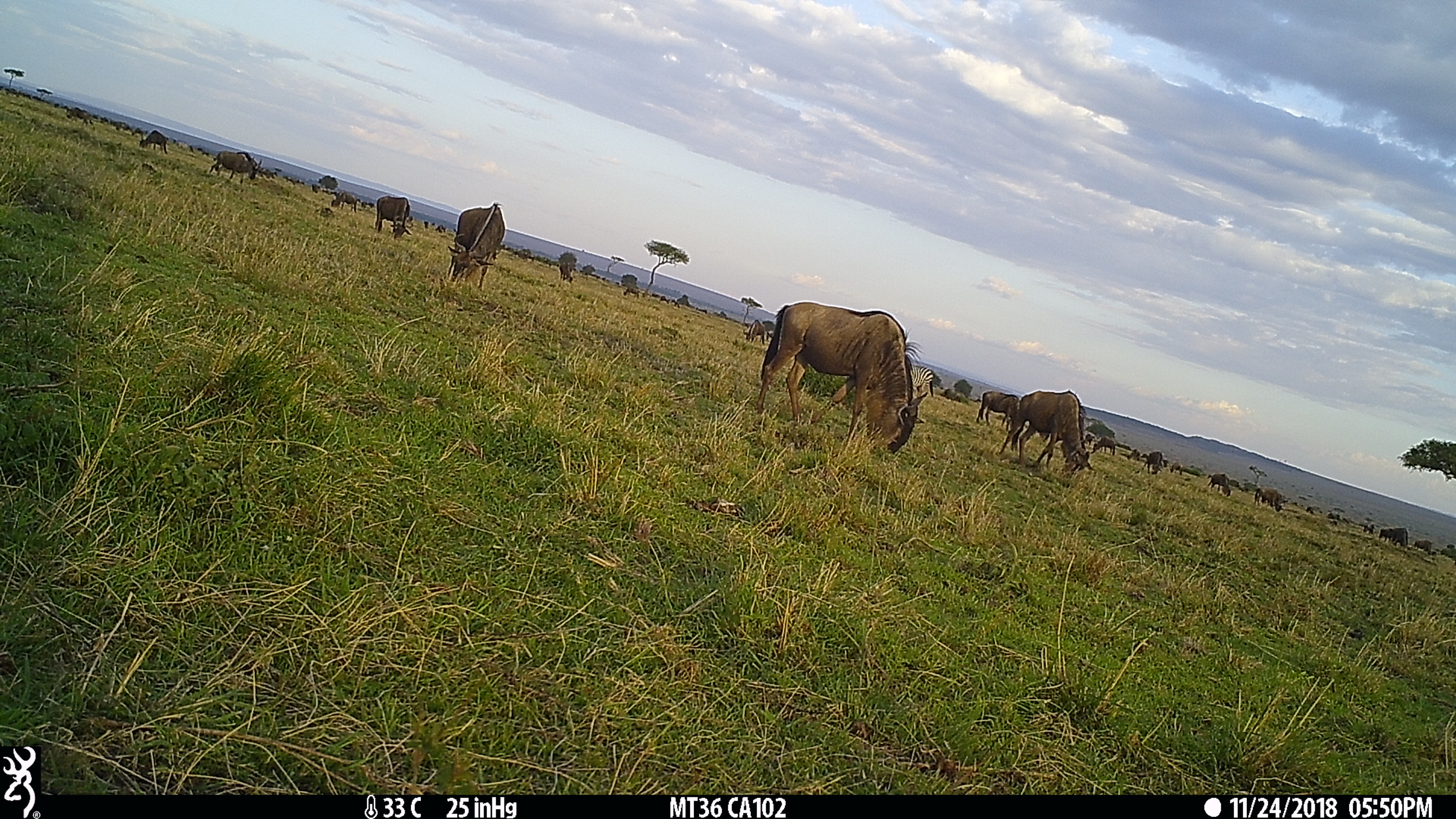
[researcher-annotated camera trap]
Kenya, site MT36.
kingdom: Animalia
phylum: Chordata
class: Mammalia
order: Artiodactyla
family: Bovidae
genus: Connochaetes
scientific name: Connochaetes taurinus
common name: blue wildebeest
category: wildebeest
Wildebeest (blue wildebeest) (Connochaetes taurinus).